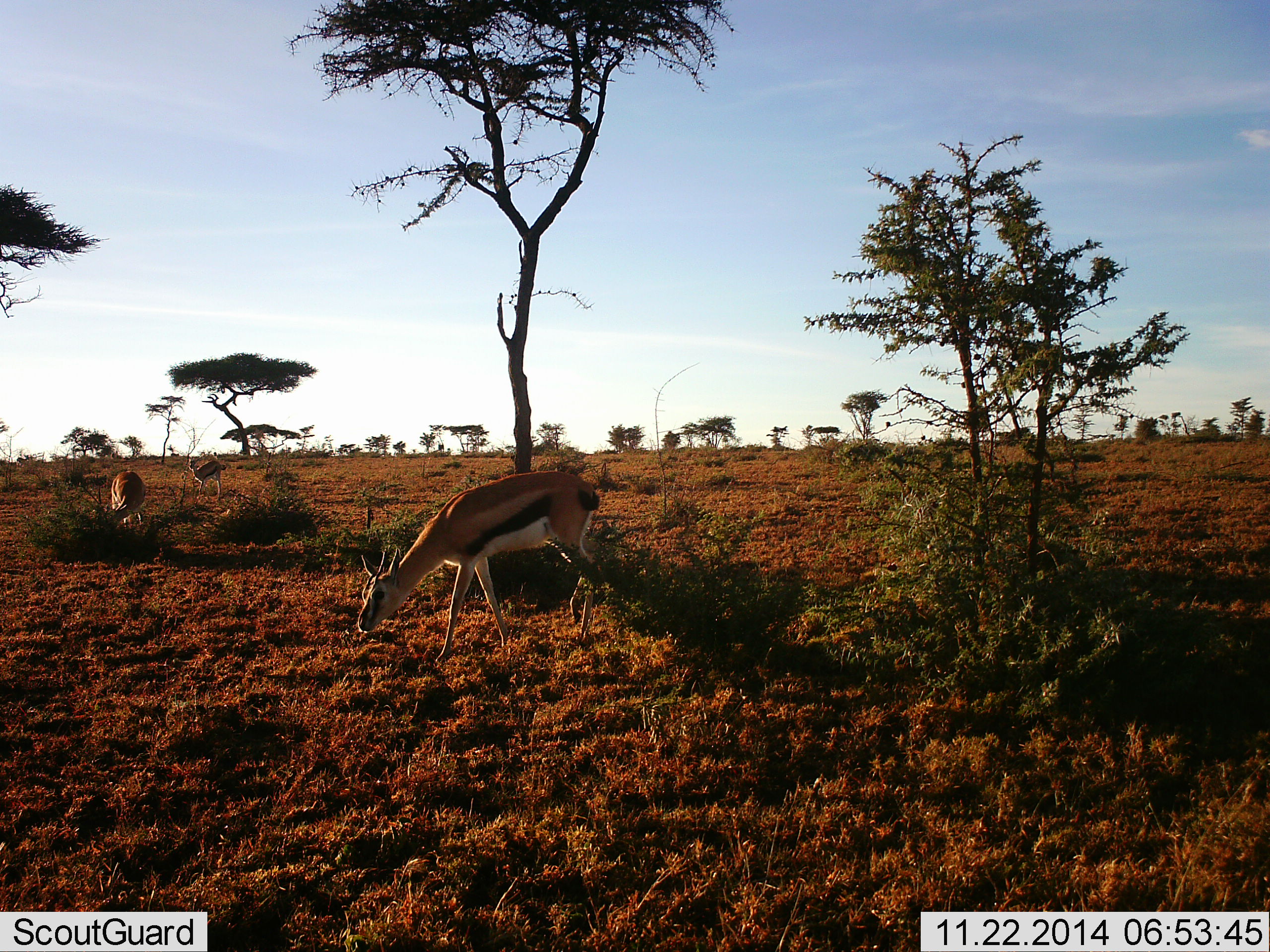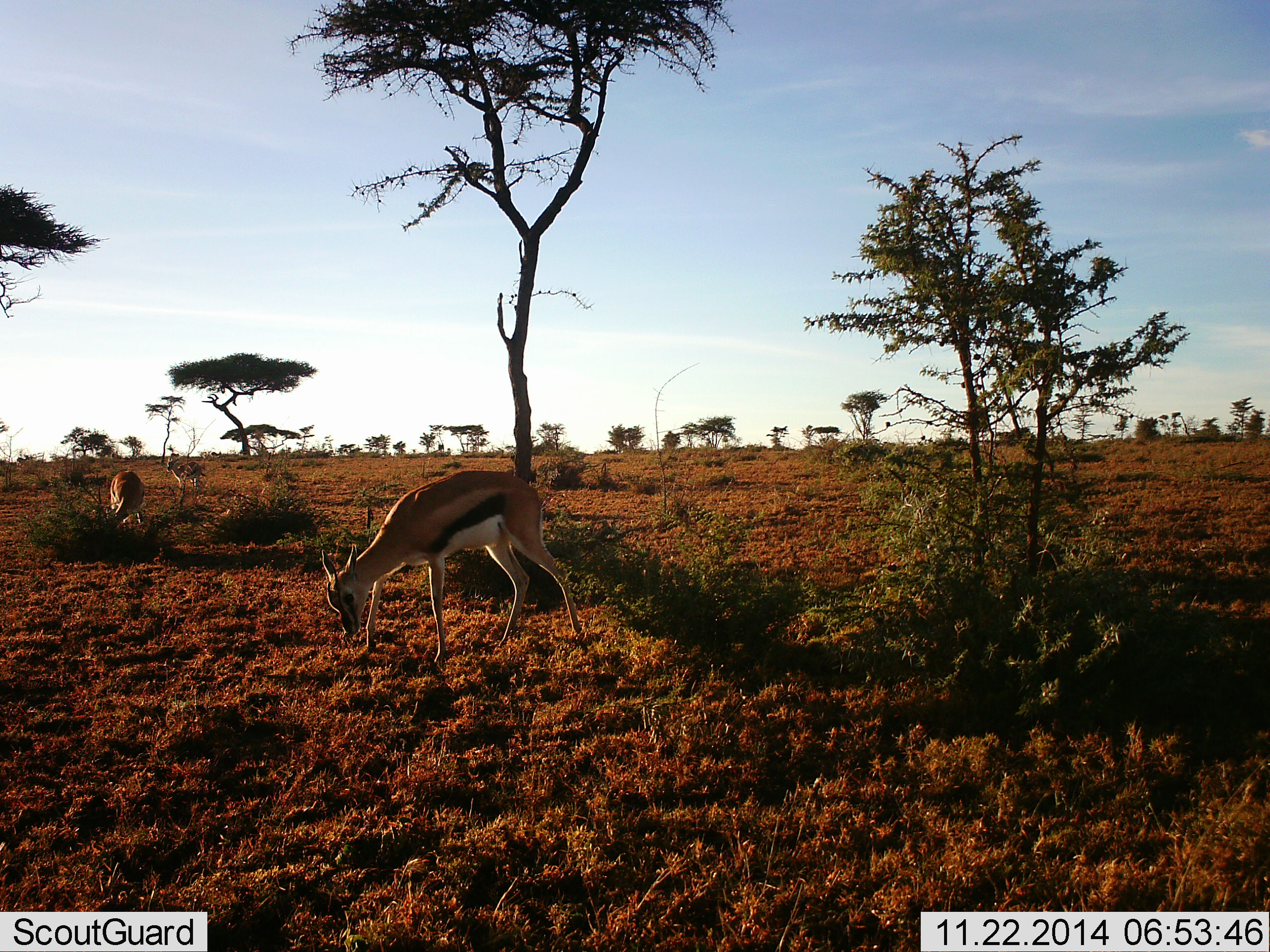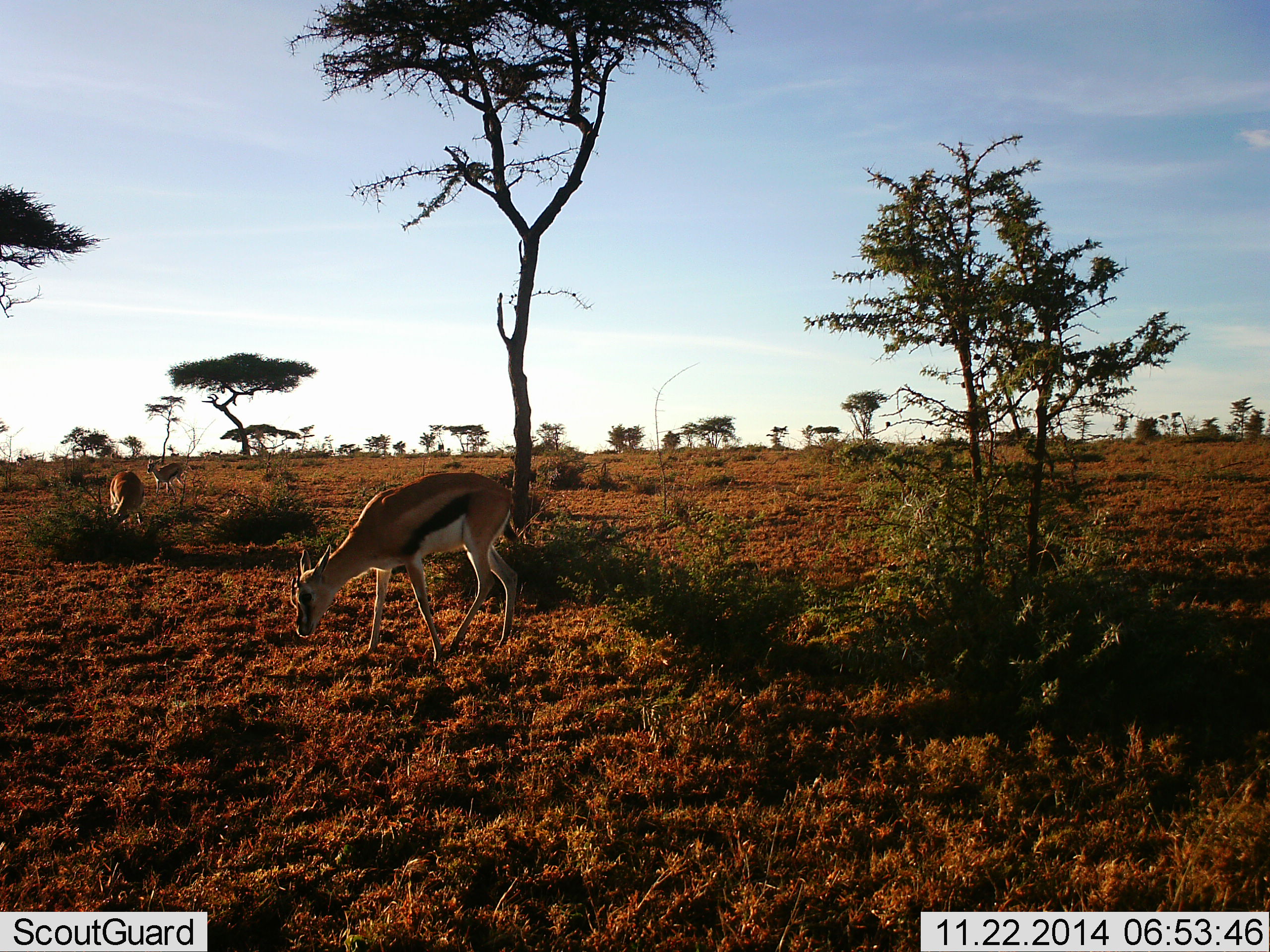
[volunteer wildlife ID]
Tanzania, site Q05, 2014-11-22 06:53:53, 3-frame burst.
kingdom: Animalia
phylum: Chordata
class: Mammalia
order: Artiodactyla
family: Bovidae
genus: Eudorcas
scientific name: Eudorcas thomsonii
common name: thomson's gazelle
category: gazellethomsons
Gazellethomsons (thomson's gazelle) (Eudorcas thomsonii), count 3. Behavior (volunteer vote fractions): standing 10%, resting 0%, moving 50%, interacting 0%. Young present (vote fraction): 0%. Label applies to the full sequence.